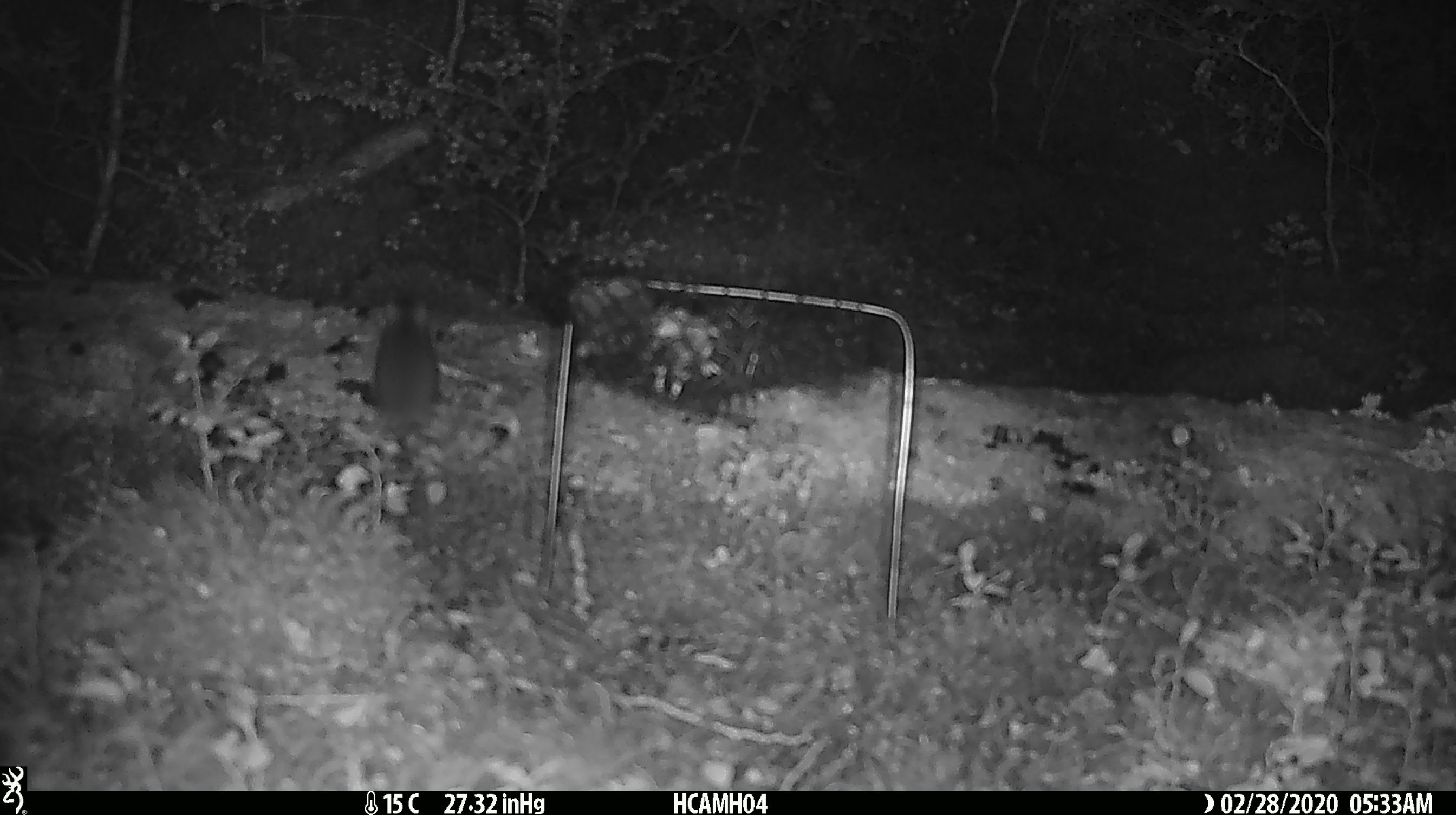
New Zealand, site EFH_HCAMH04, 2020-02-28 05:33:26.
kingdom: Animalia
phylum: Chordata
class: Mammalia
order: Rodentia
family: Muridae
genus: Mus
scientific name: Mus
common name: mouse